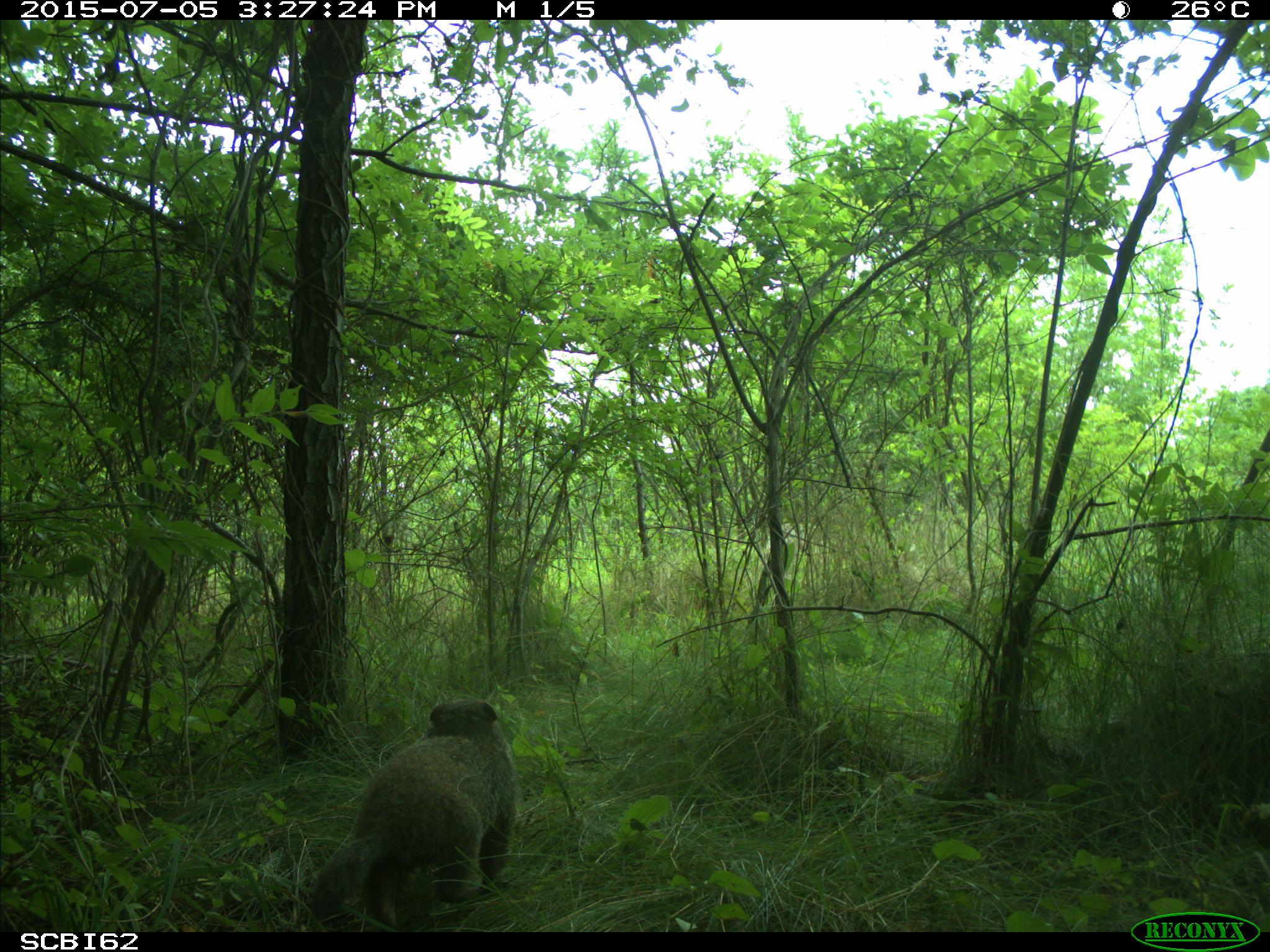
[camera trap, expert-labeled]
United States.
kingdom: Animalia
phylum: Chordata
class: Mammalia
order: Rodentia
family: Sciuridae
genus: Marmota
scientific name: Marmota monax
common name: woodchuck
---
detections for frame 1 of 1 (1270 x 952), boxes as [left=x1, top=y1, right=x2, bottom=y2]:
Woodchuck: [left=297, top=689, right=530, bottom=924]